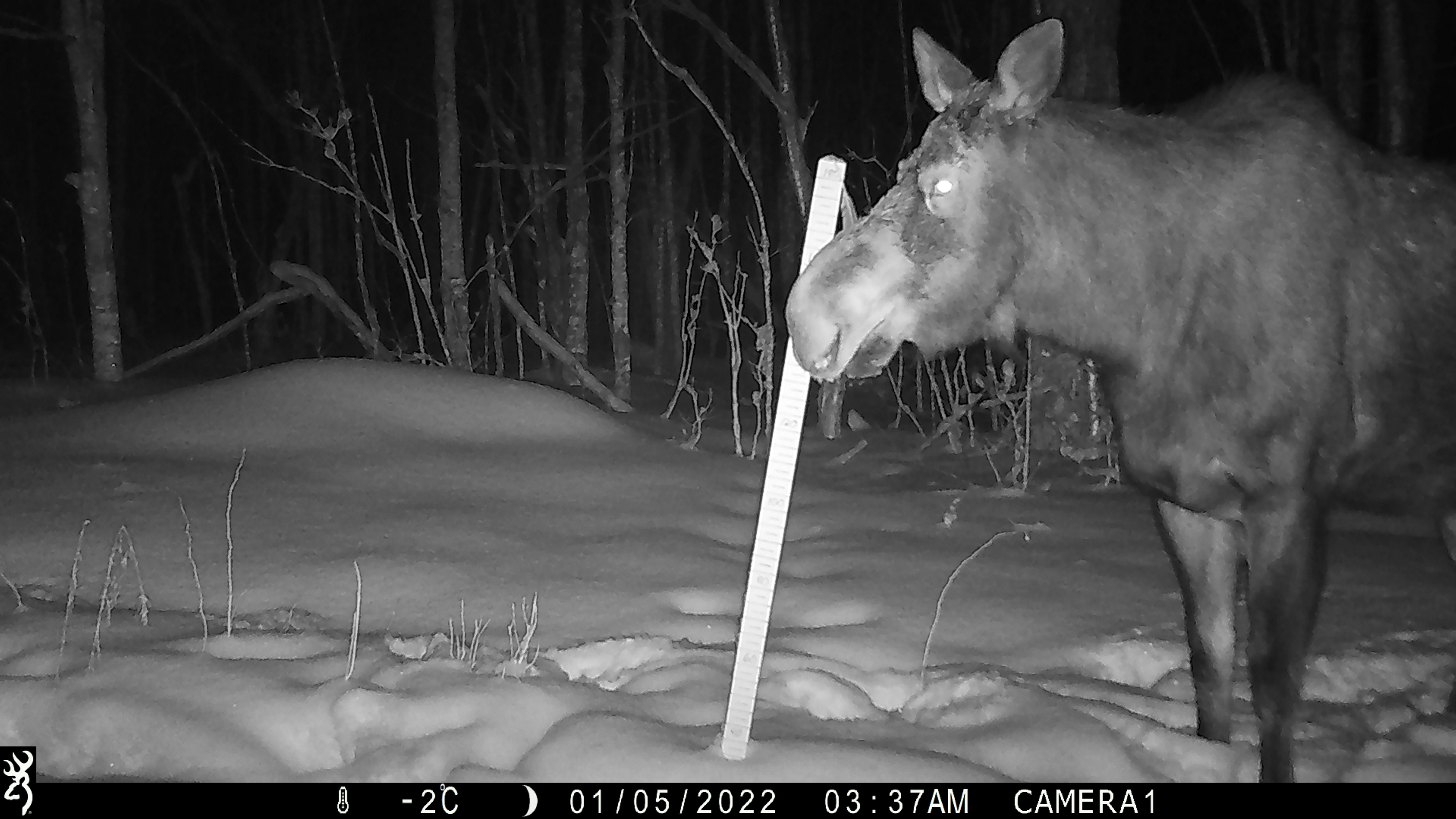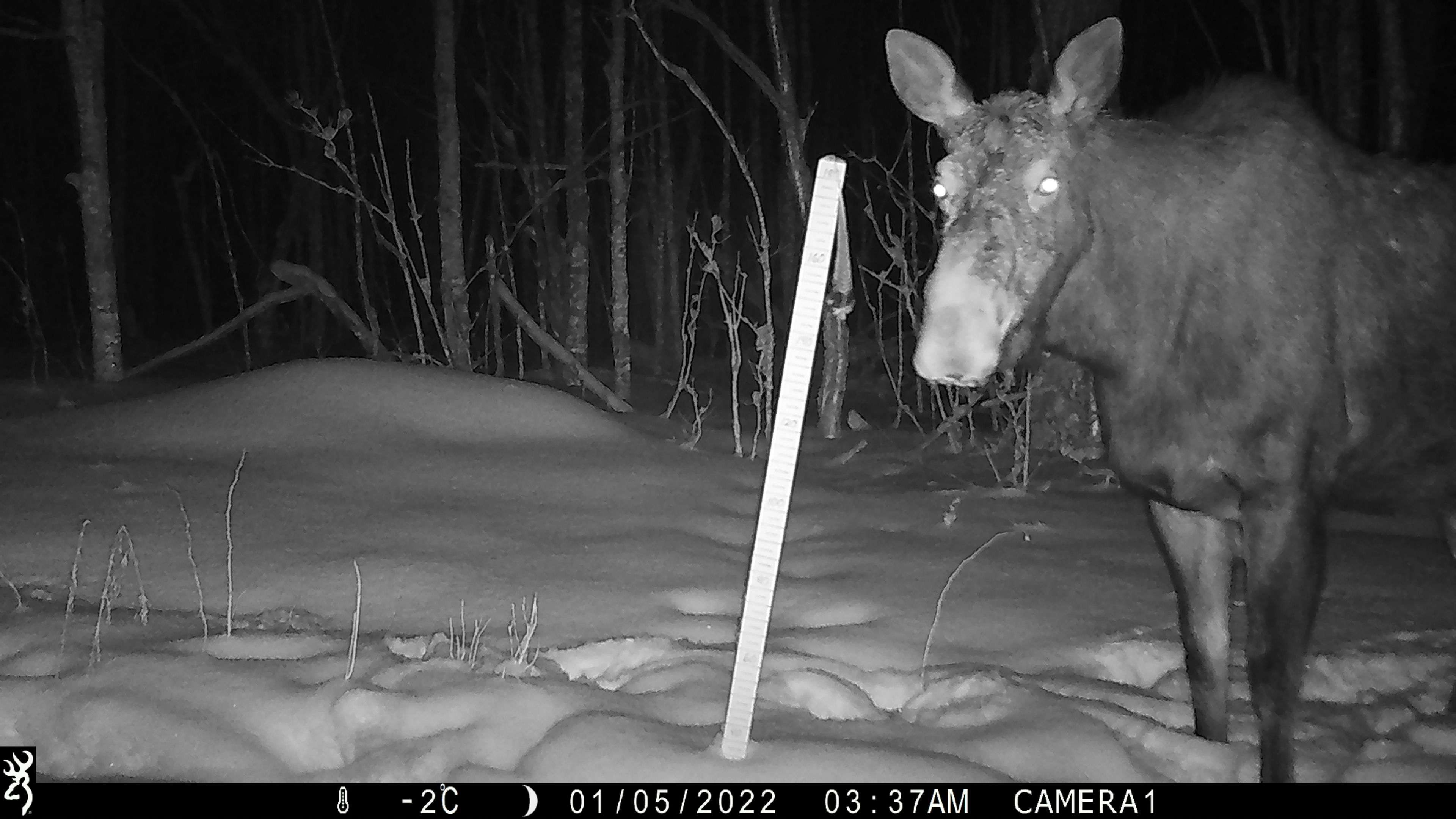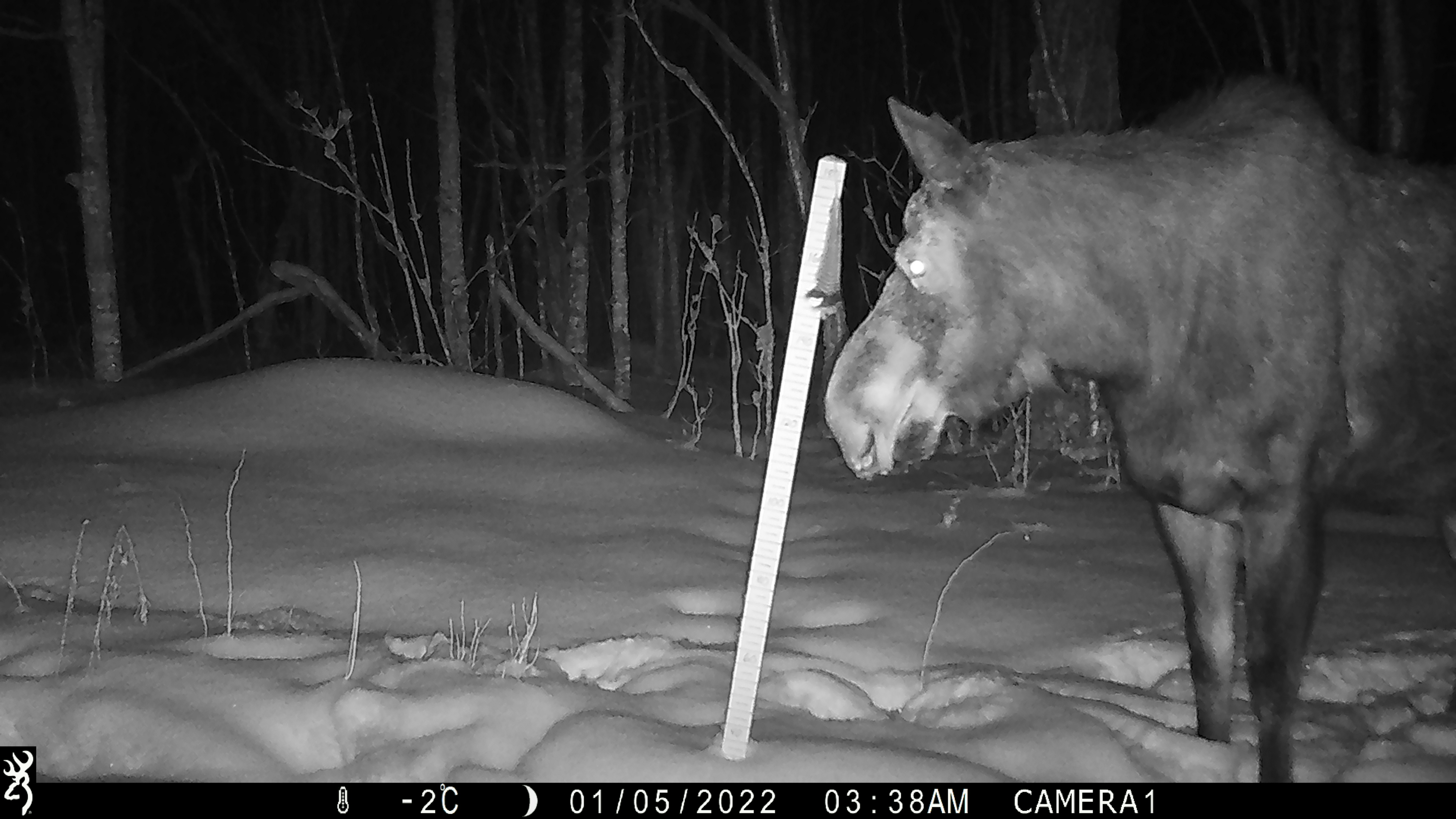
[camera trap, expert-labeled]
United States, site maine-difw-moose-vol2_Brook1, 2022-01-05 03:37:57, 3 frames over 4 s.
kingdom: Animalia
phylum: Chordata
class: Mammalia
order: Artiodactyla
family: Cervidae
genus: Alces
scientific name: Alces alces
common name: moose